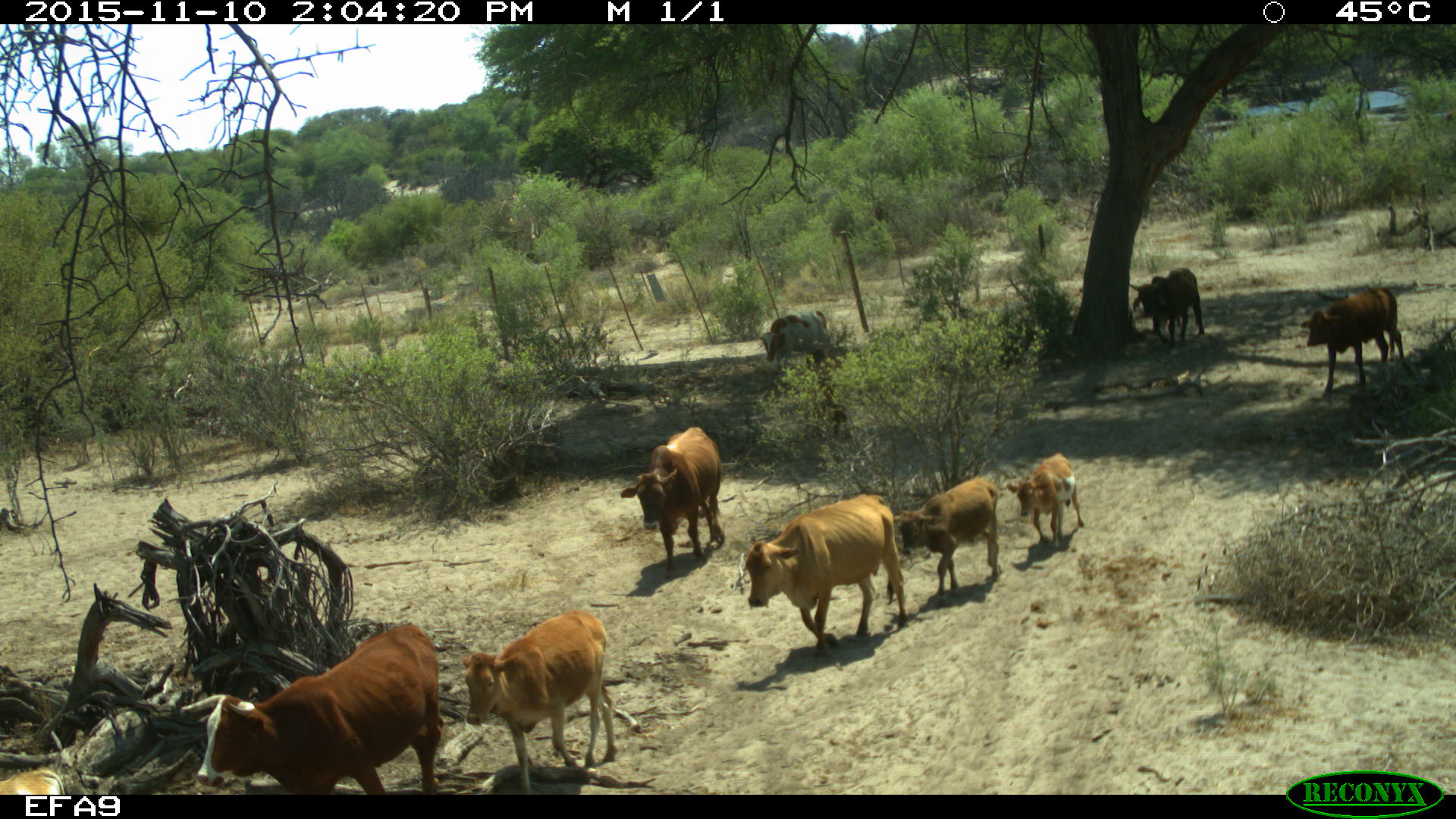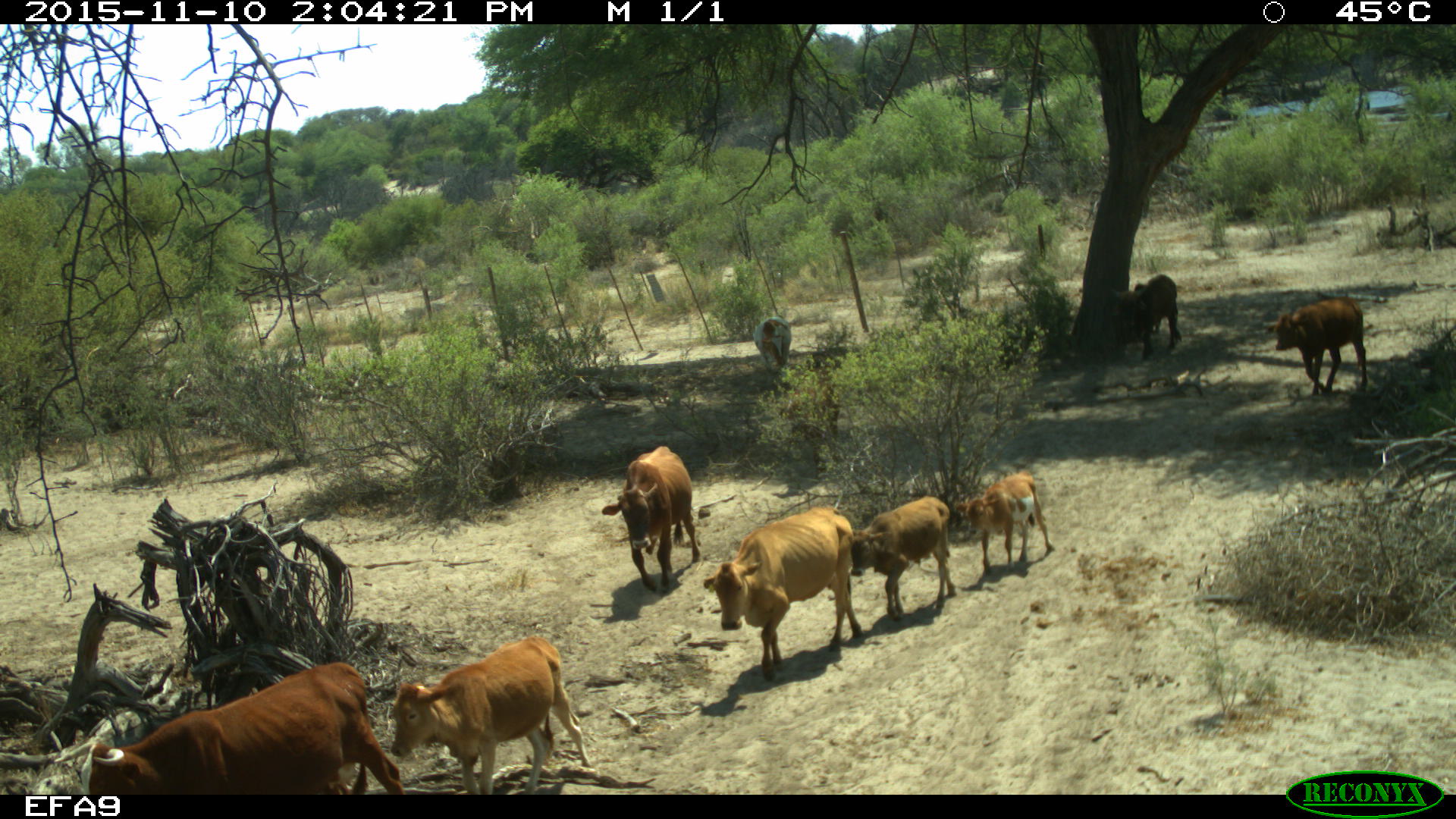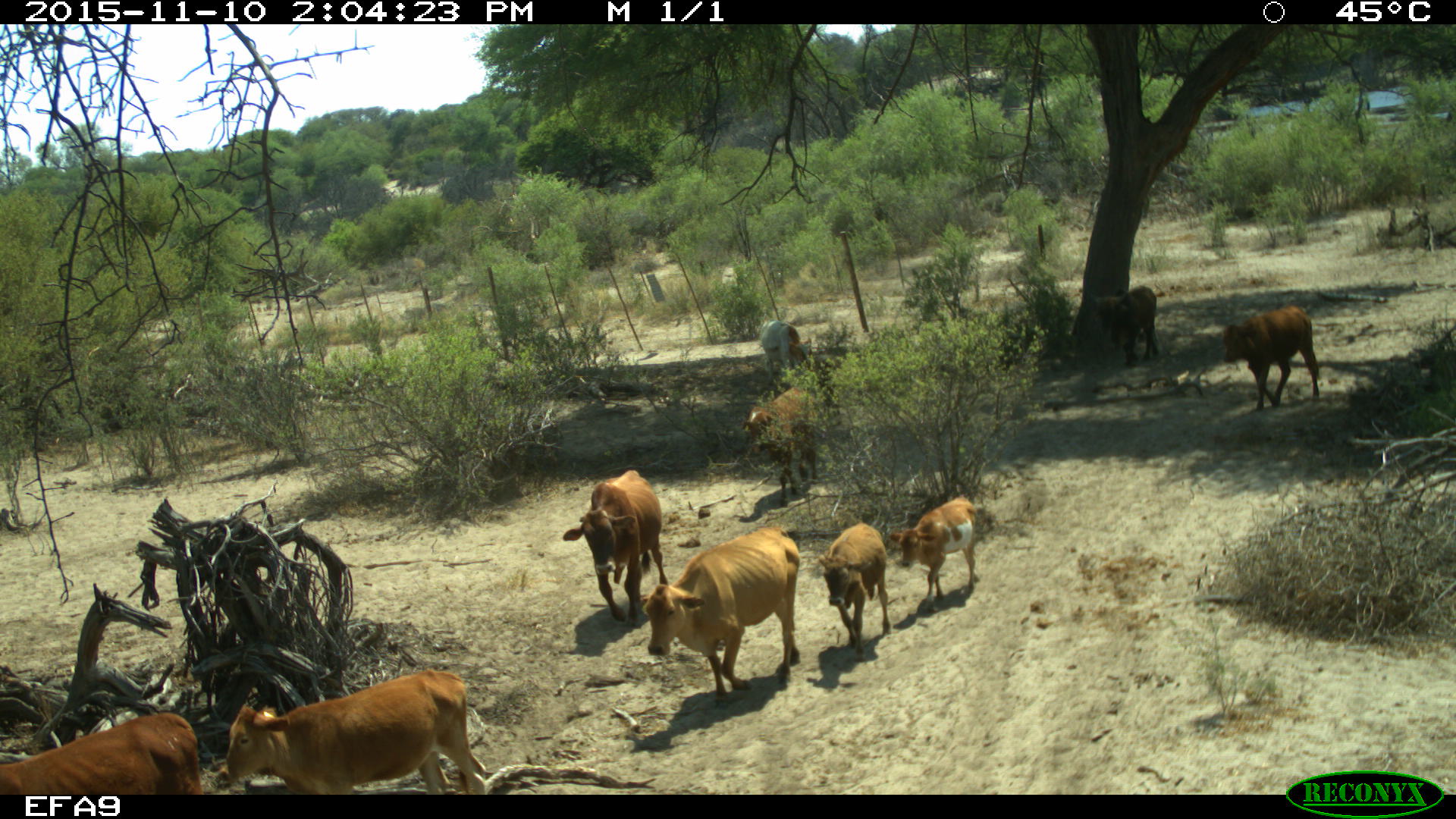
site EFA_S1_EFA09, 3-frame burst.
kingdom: Animalia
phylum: Chordata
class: Mammalia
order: Artiodactyla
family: Bovidae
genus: Bos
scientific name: Bos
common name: cattle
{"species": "cattle (Bos)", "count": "11-50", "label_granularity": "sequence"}